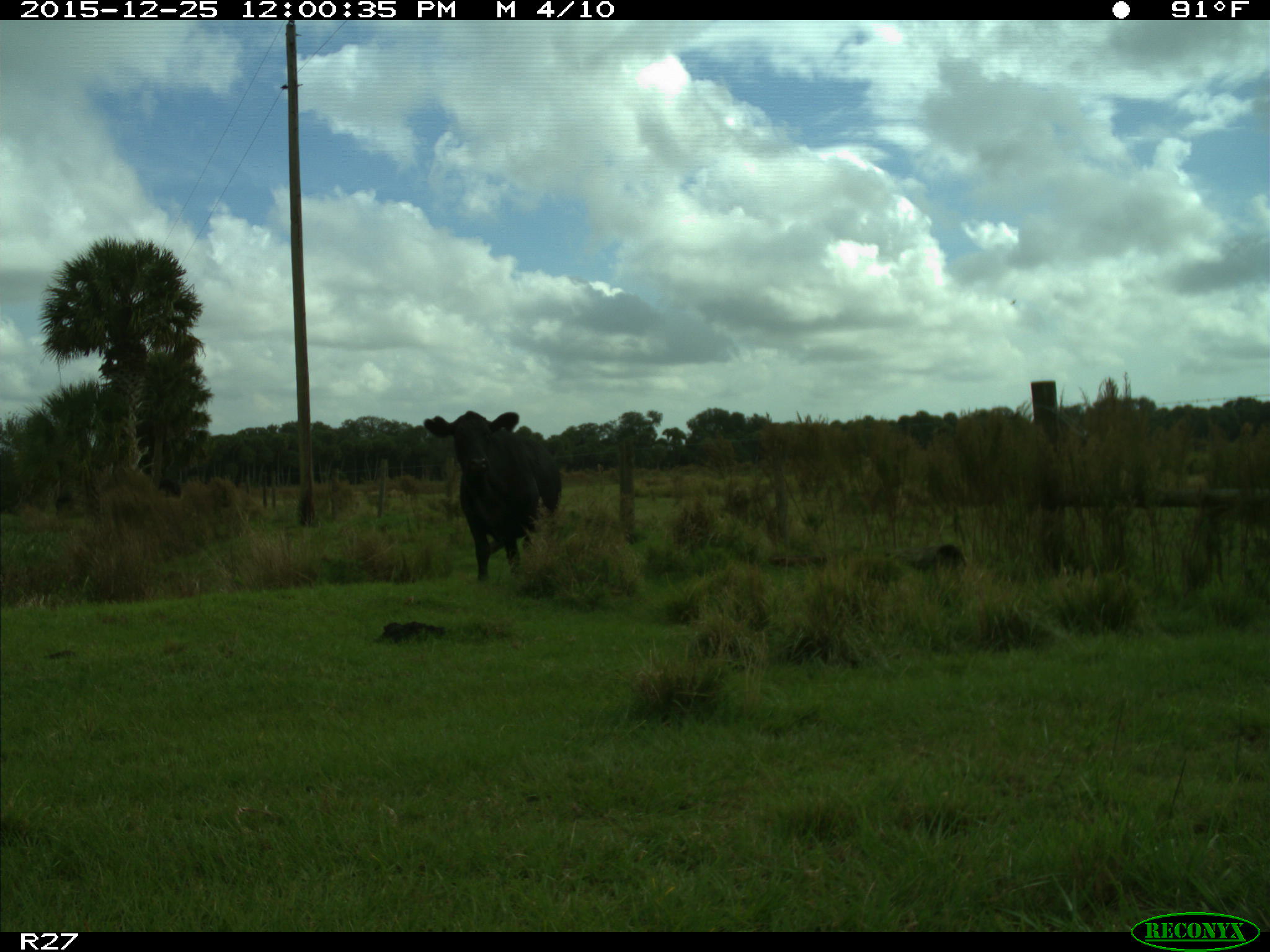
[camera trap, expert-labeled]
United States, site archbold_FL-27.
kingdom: Animalia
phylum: Chordata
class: Mammalia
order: Artiodactyla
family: Bovidae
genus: Bos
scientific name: Bos taurus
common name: domestic cow